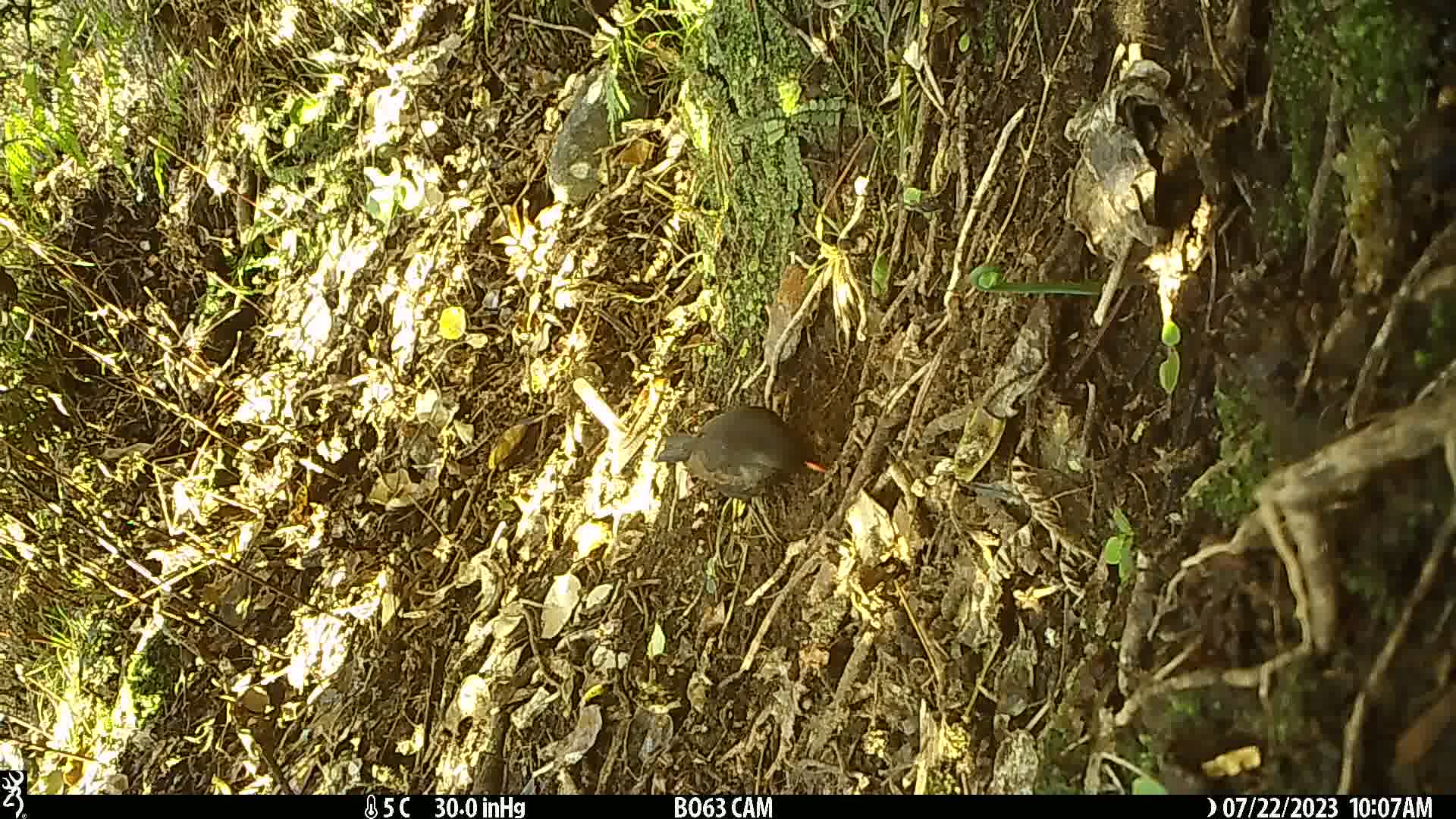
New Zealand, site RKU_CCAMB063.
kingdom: Animalia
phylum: Chordata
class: Aves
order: Passeriformes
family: Turdidae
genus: Turdus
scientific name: Turdus merula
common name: eurasian blackbird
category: blackbird